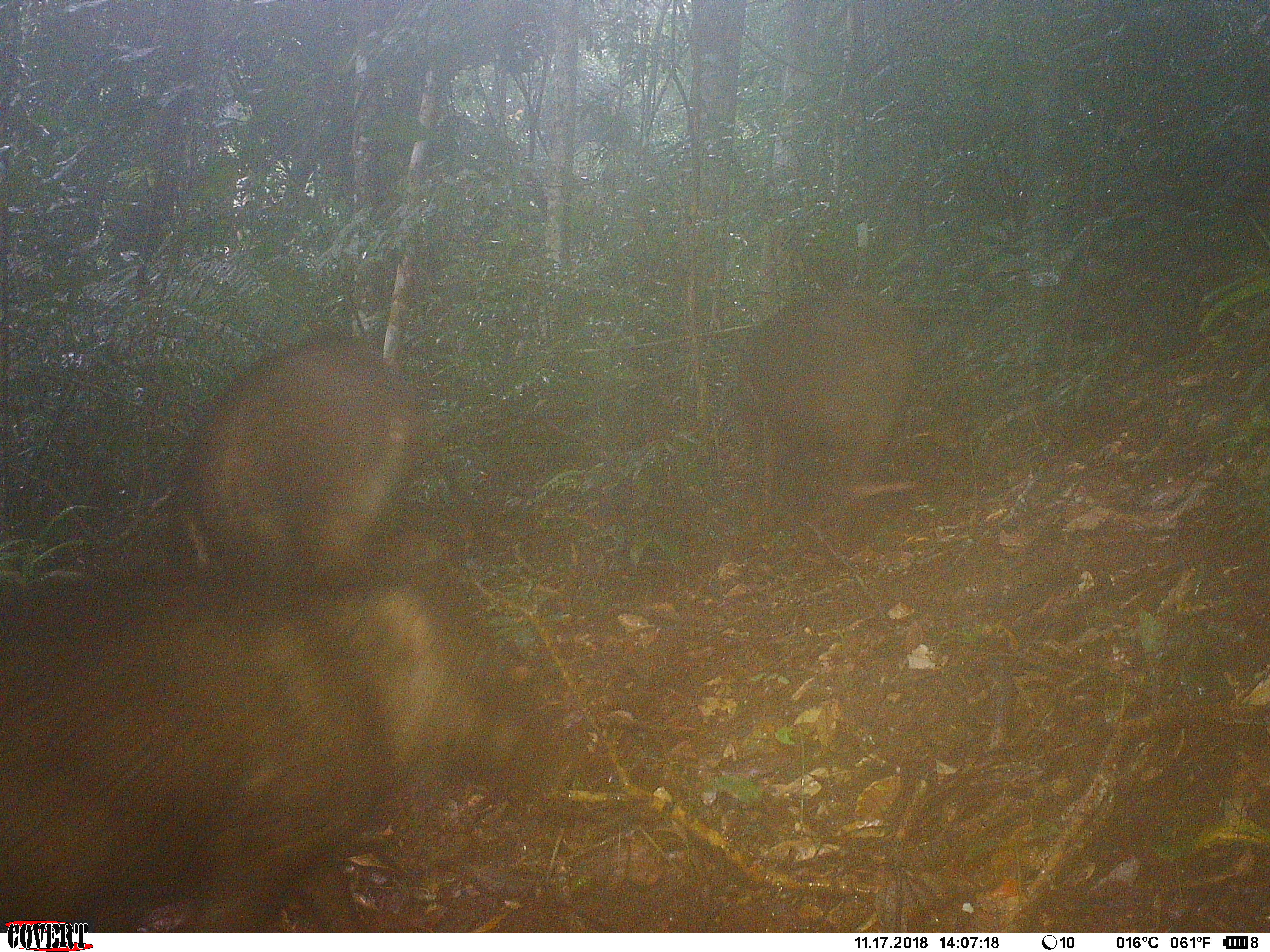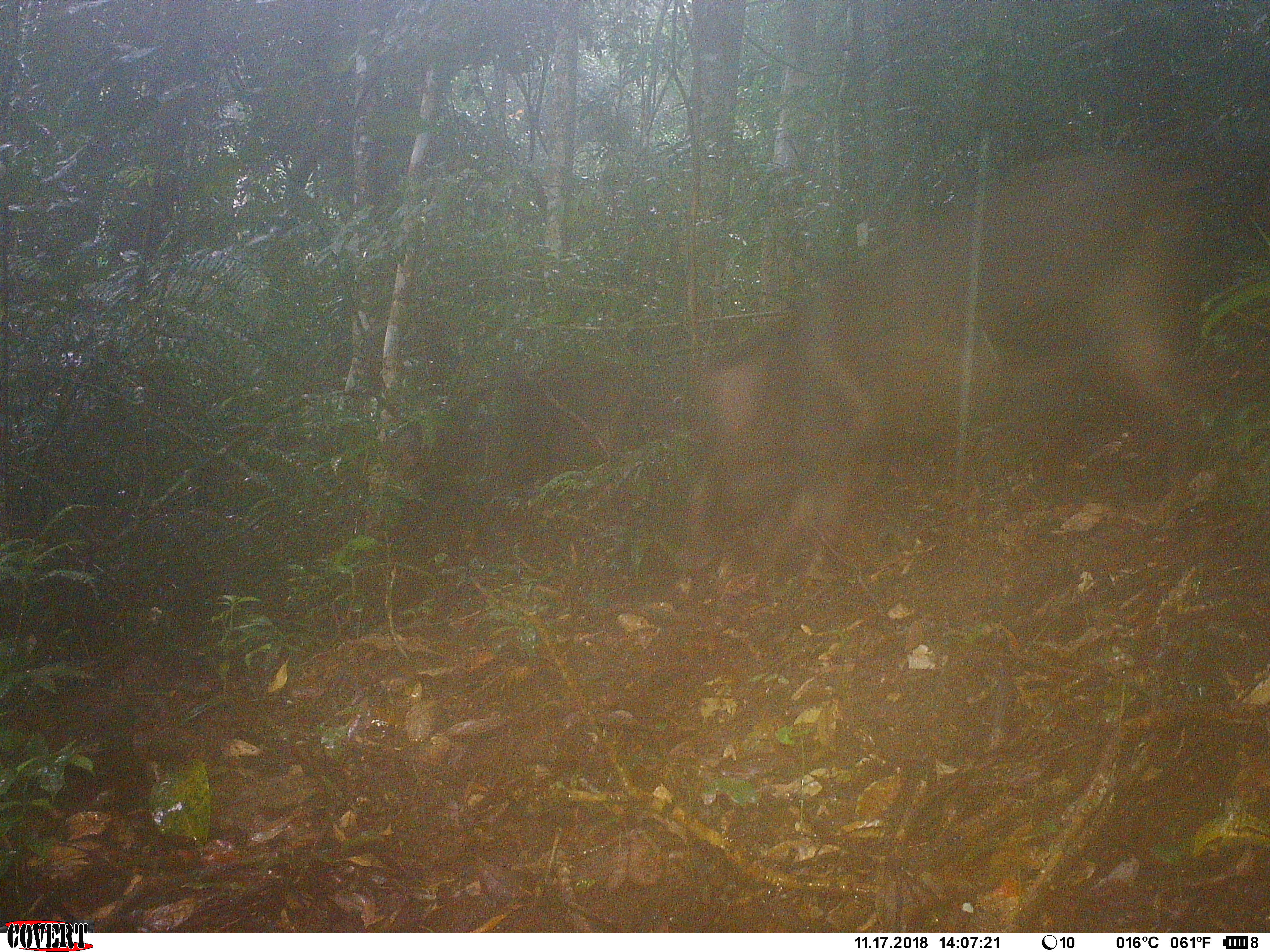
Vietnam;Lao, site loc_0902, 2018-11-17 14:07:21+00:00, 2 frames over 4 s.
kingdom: Animalia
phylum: Chordata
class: Mammalia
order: Artiodactyla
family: Suidae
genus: Sus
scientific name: Sus scrofa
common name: eurasian wild pig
Eurasian wild pig (Sus scrofa). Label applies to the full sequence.